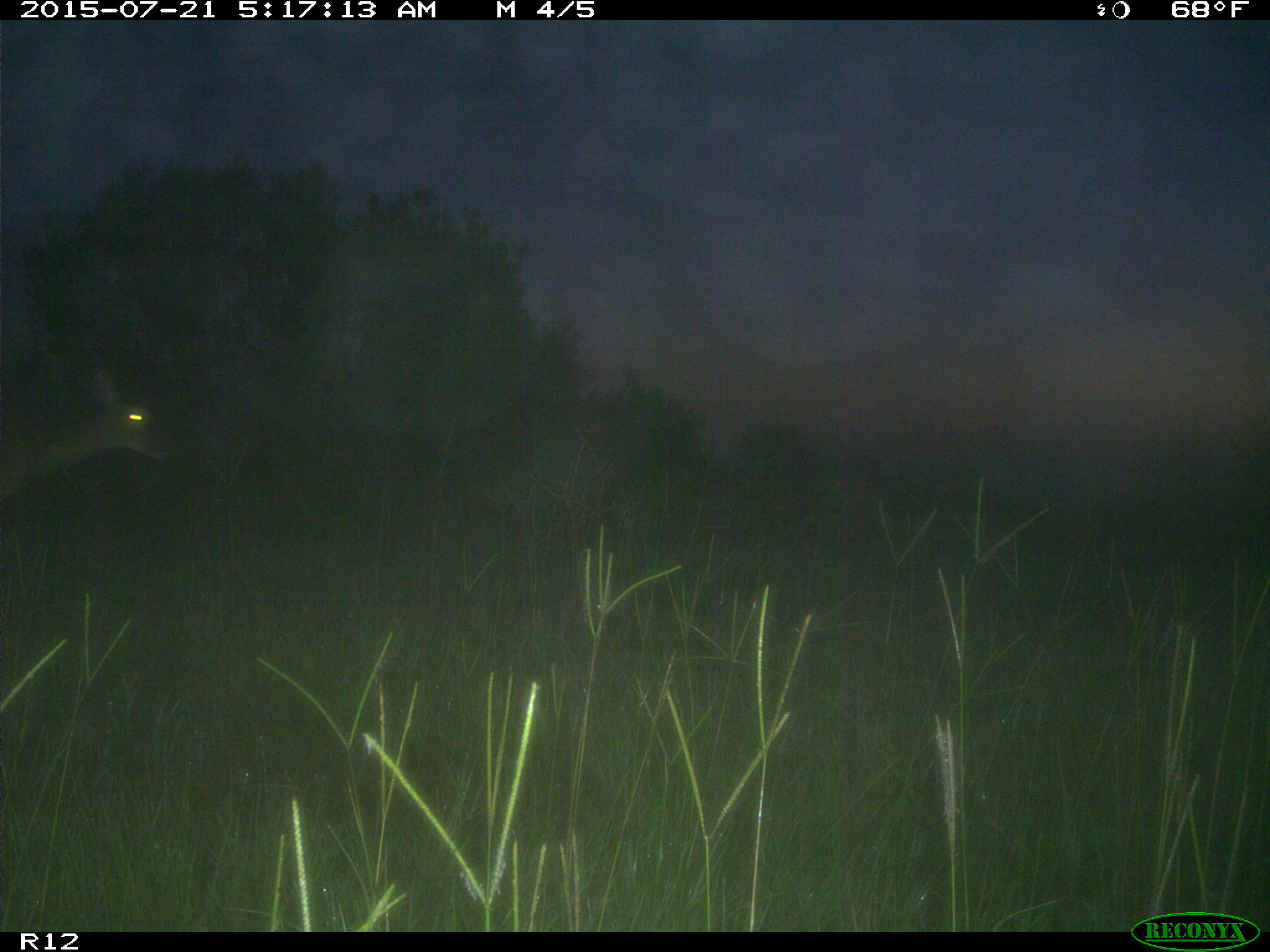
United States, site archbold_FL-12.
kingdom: Animalia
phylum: Chordata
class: Mammalia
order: Artiodactyla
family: Cervidae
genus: Odocoileus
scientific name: Odocoileus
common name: deer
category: unidentified deer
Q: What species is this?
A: Unidentified deer (deer) (Odocoileus).